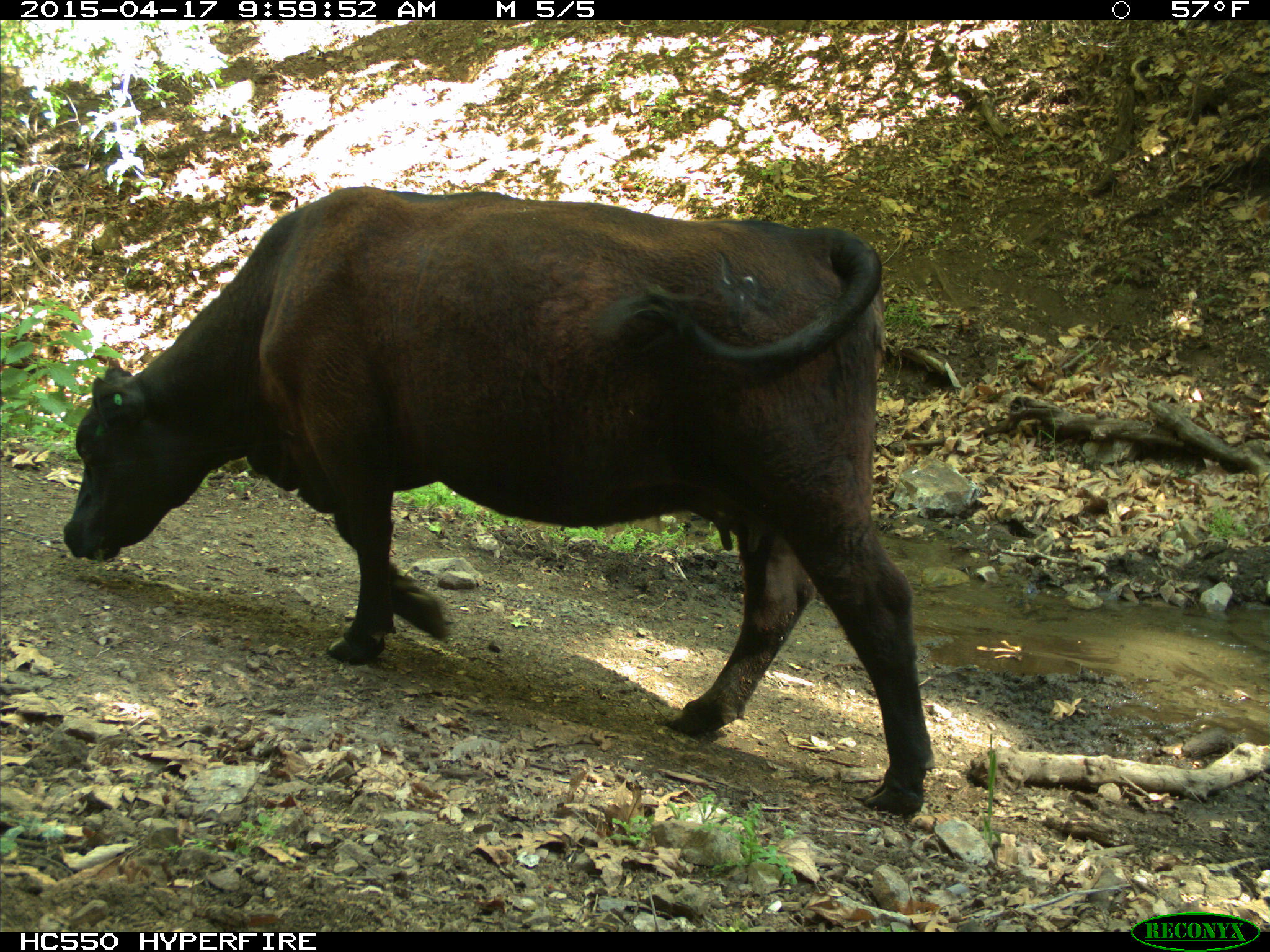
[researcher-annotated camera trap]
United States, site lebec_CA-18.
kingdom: Animalia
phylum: Chordata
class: Mammalia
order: Artiodactyla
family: Bovidae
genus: Bos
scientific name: Bos taurus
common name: domestic cow